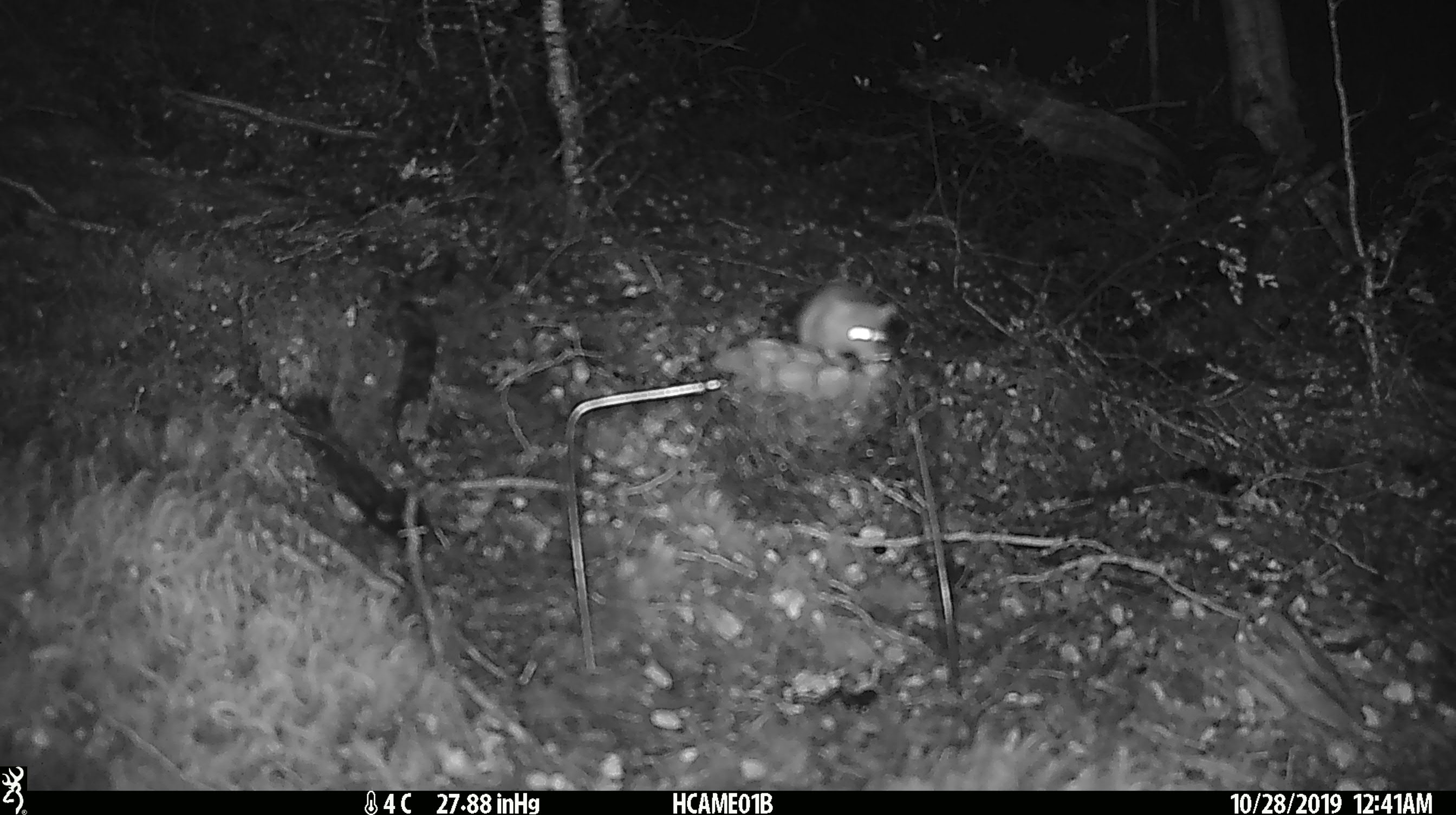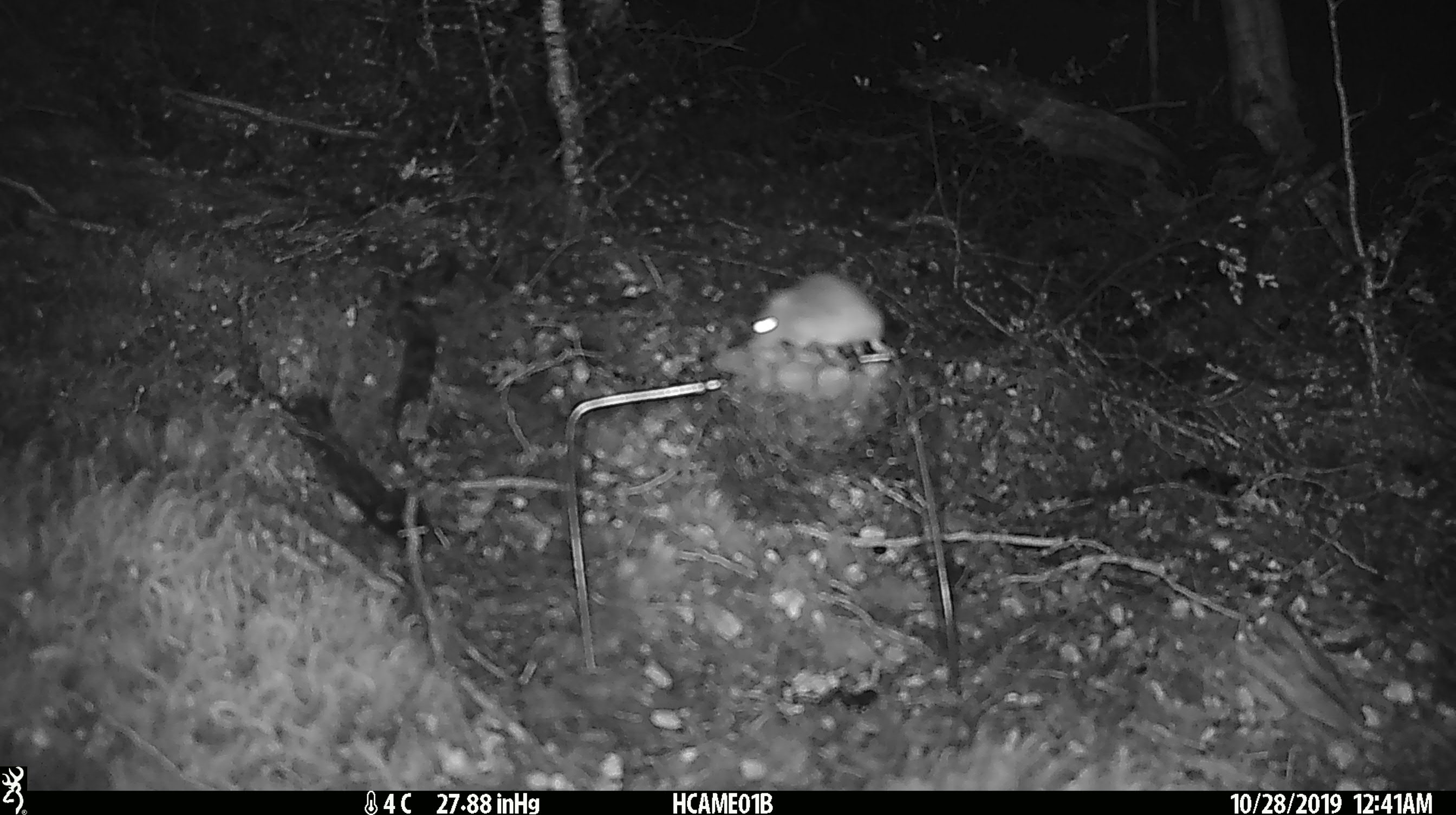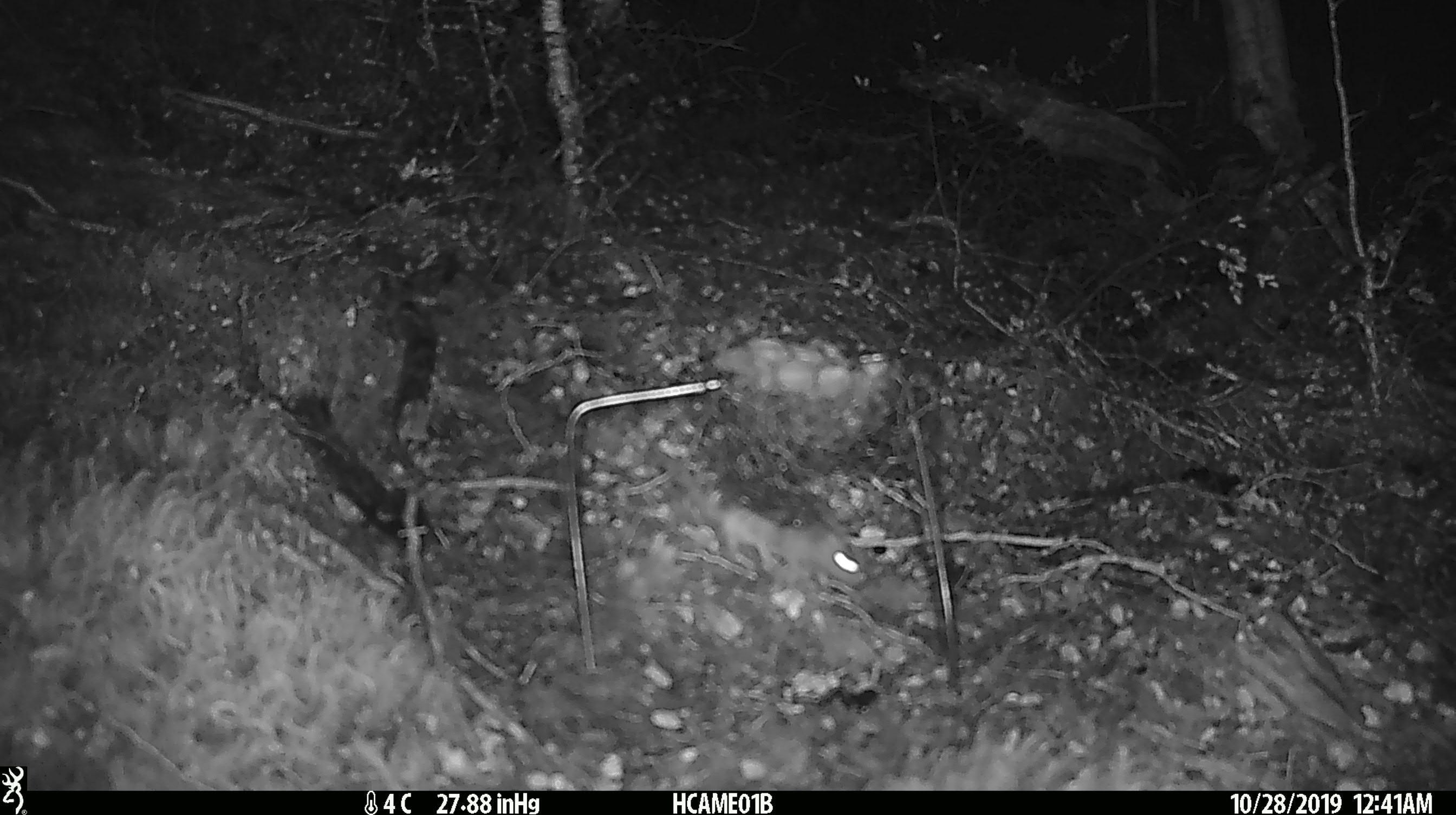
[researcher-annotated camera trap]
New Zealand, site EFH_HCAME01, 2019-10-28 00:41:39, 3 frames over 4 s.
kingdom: Animalia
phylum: Chordata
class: Mammalia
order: Rodentia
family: Muridae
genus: Mus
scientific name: Mus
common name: mouse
Mouse (Mus).